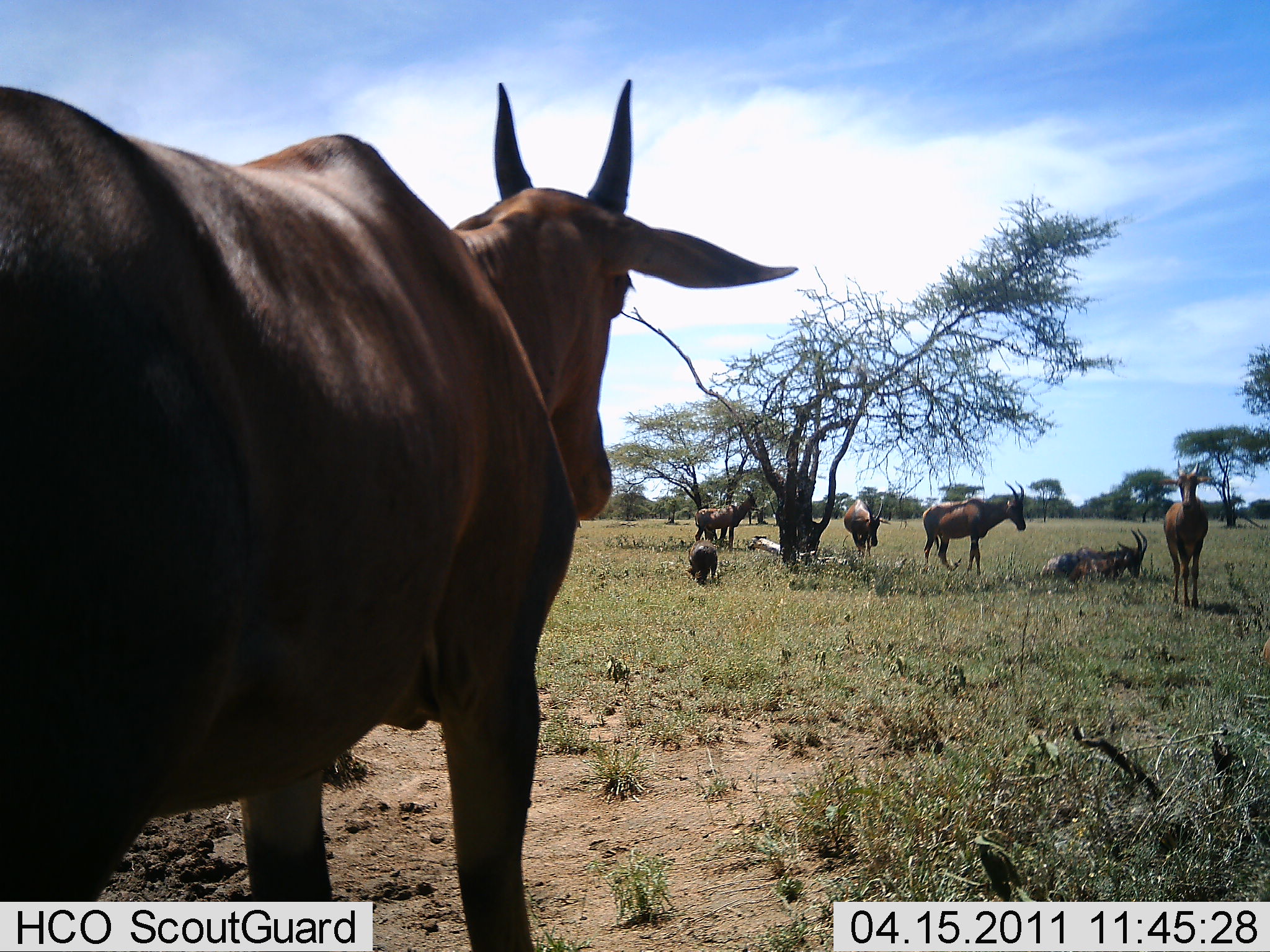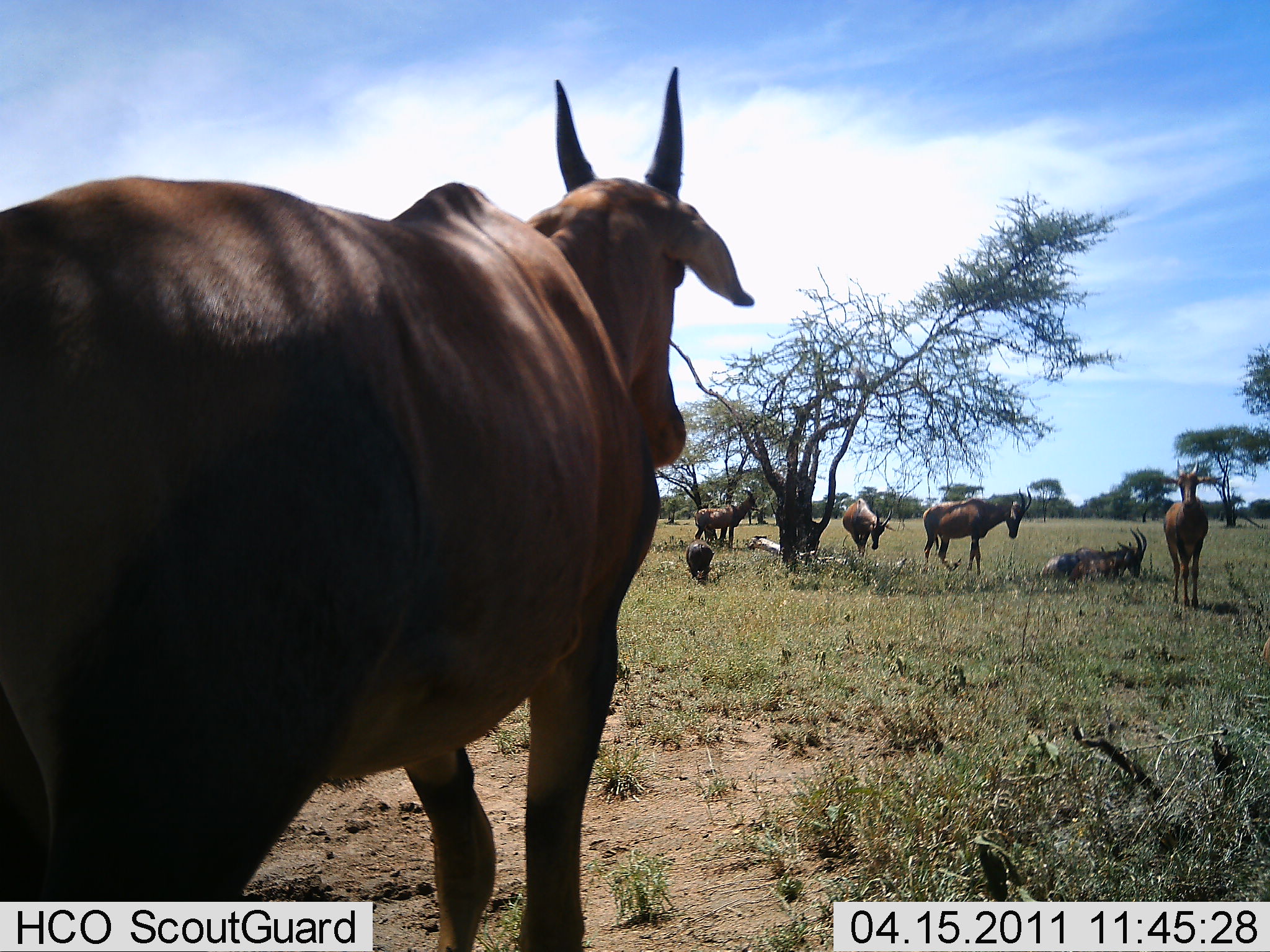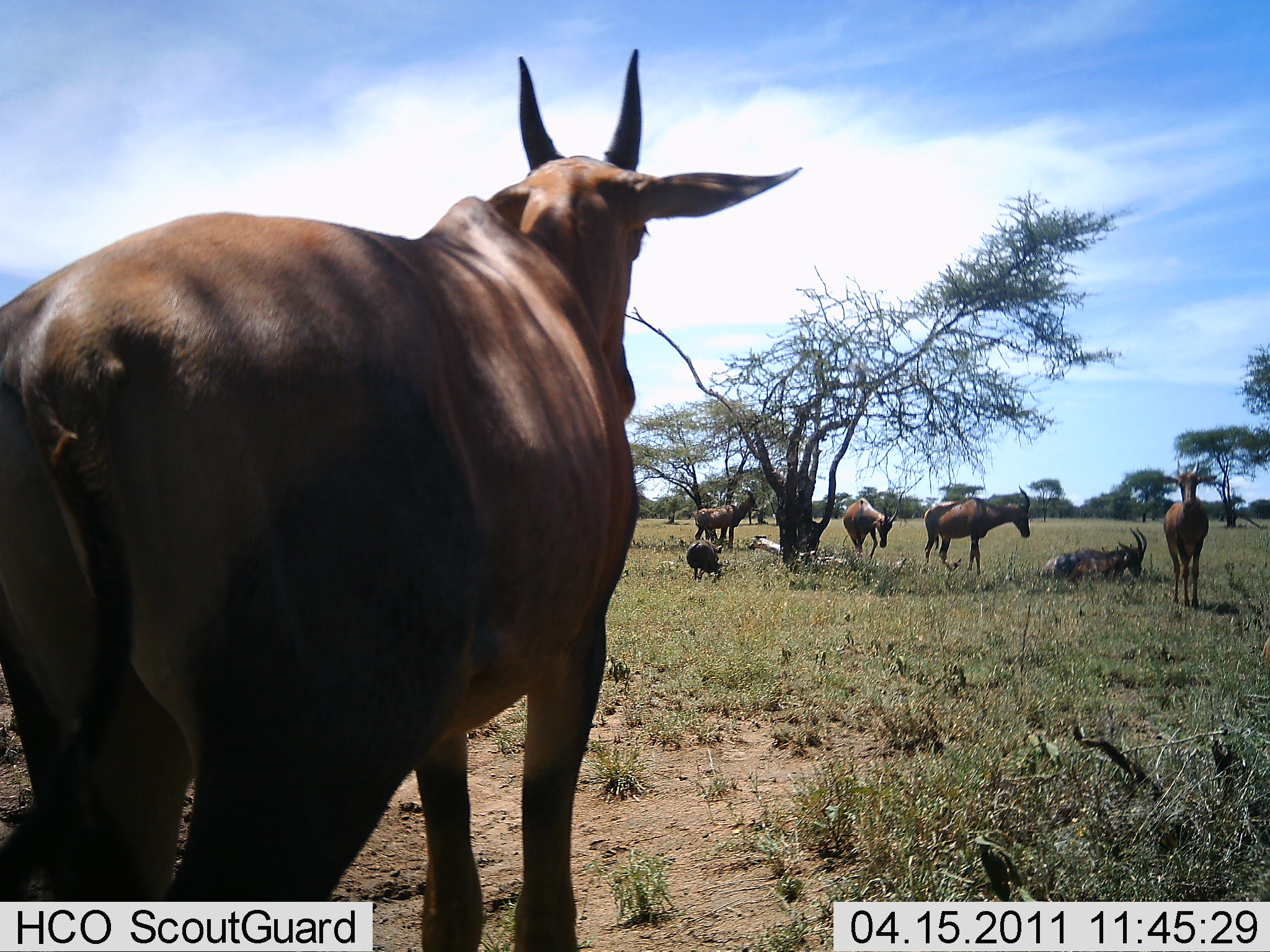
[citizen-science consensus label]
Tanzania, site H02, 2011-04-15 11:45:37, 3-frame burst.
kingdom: Animalia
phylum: Chordata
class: Mammalia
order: Artiodactyla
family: Bovidae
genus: Damaliscus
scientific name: Damaliscus lunatus jimela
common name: topi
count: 6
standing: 100%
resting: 80%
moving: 0%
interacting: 0%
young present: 13%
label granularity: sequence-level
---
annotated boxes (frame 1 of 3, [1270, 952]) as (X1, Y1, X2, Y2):
animal: (1, 78, 798, 952); (923, 479, 1027, 577); (1157, 459, 1216, 611); (1040, 527, 1147, 580); (694, 491, 758, 549); (843, 498, 893, 557); (1065, 540, 1135, 581); (685, 540, 718, 586)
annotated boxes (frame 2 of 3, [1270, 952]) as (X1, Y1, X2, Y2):
animal: (1, 69, 754, 952); (923, 486, 1032, 577); (1161, 458, 1225, 607); (1040, 527, 1147, 580); (694, 490, 756, 550); (842, 497, 893, 558); (1070, 540, 1137, 584); (684, 538, 715, 582)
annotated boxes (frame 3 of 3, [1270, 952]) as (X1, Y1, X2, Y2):
animal: (1, 47, 802, 952); (923, 485, 1031, 576); (1163, 459, 1216, 609); (1040, 525, 1148, 582); (695, 489, 757, 549); (843, 497, 899, 561); (1067, 543, 1134, 585); (686, 539, 723, 582)